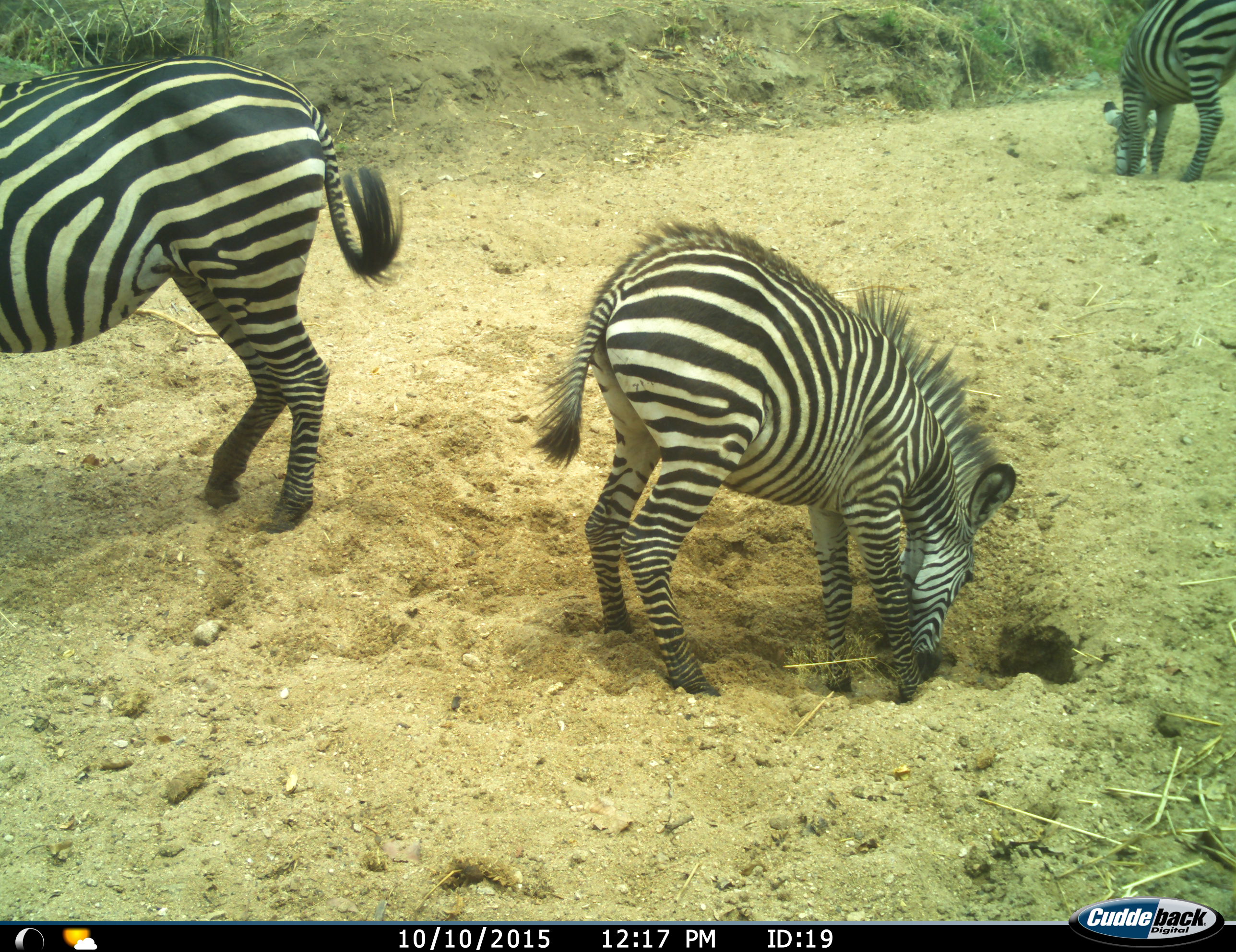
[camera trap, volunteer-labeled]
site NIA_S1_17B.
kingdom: Animalia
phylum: Chordata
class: Mammalia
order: Perissodactyla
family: Equidae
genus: Equus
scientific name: Equus quagga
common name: plains zebra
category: zebraplains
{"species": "zebraplains (plains zebra) (Equus quagga)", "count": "3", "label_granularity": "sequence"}